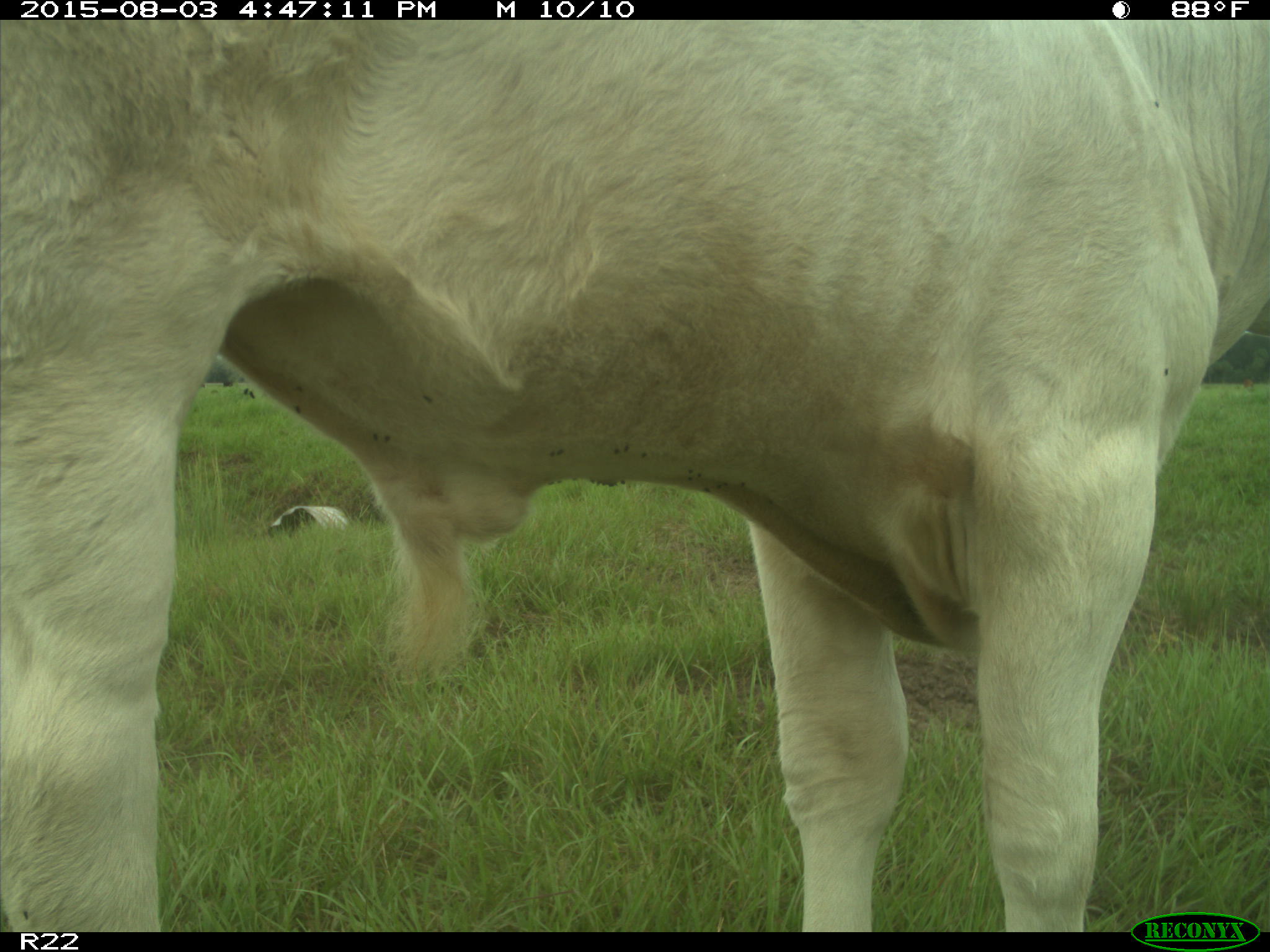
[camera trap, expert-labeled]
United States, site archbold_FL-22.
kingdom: Animalia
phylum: Chordata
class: Mammalia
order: Artiodactyla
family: Bovidae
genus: Bos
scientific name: Bos taurus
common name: domestic cow